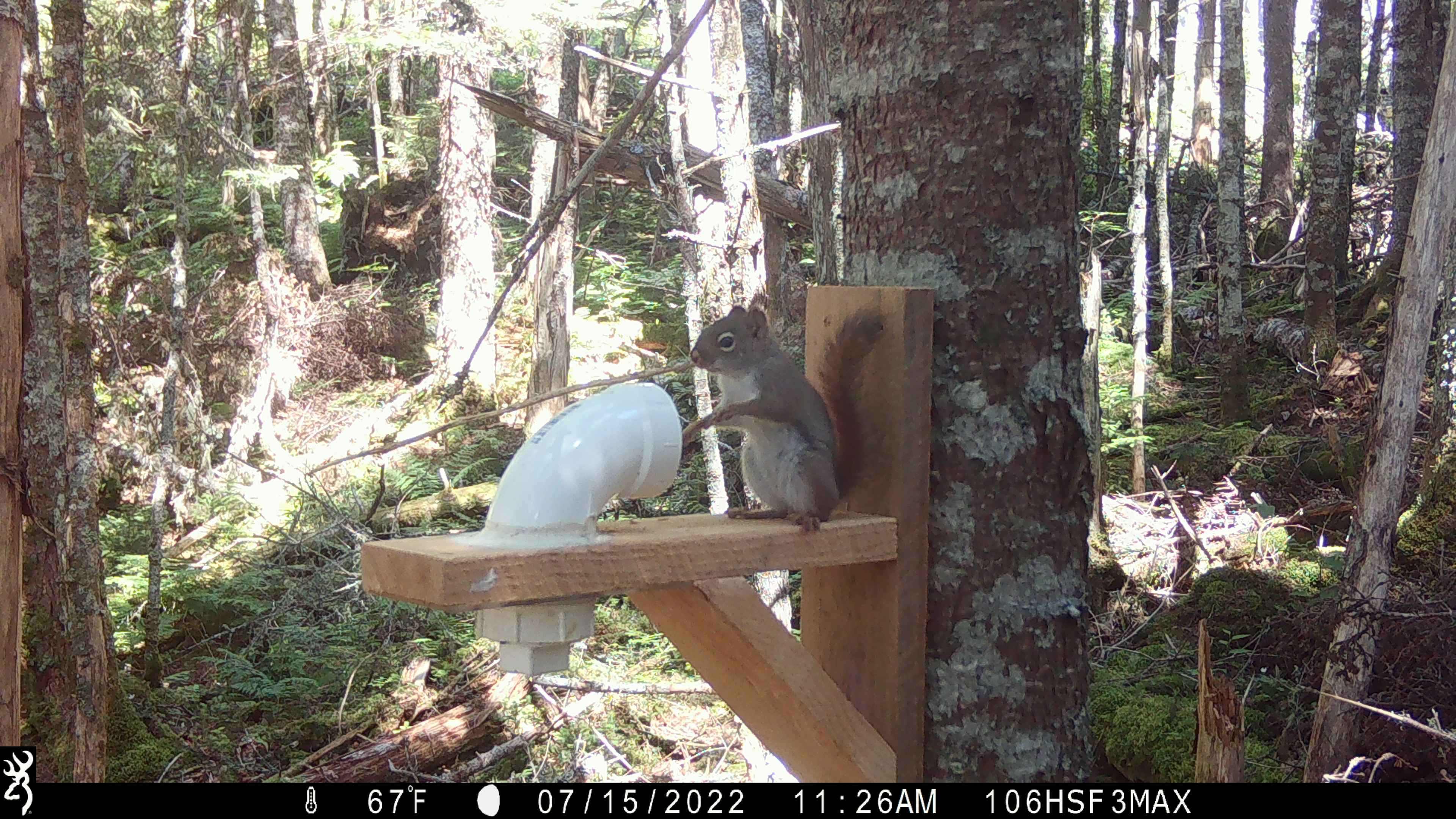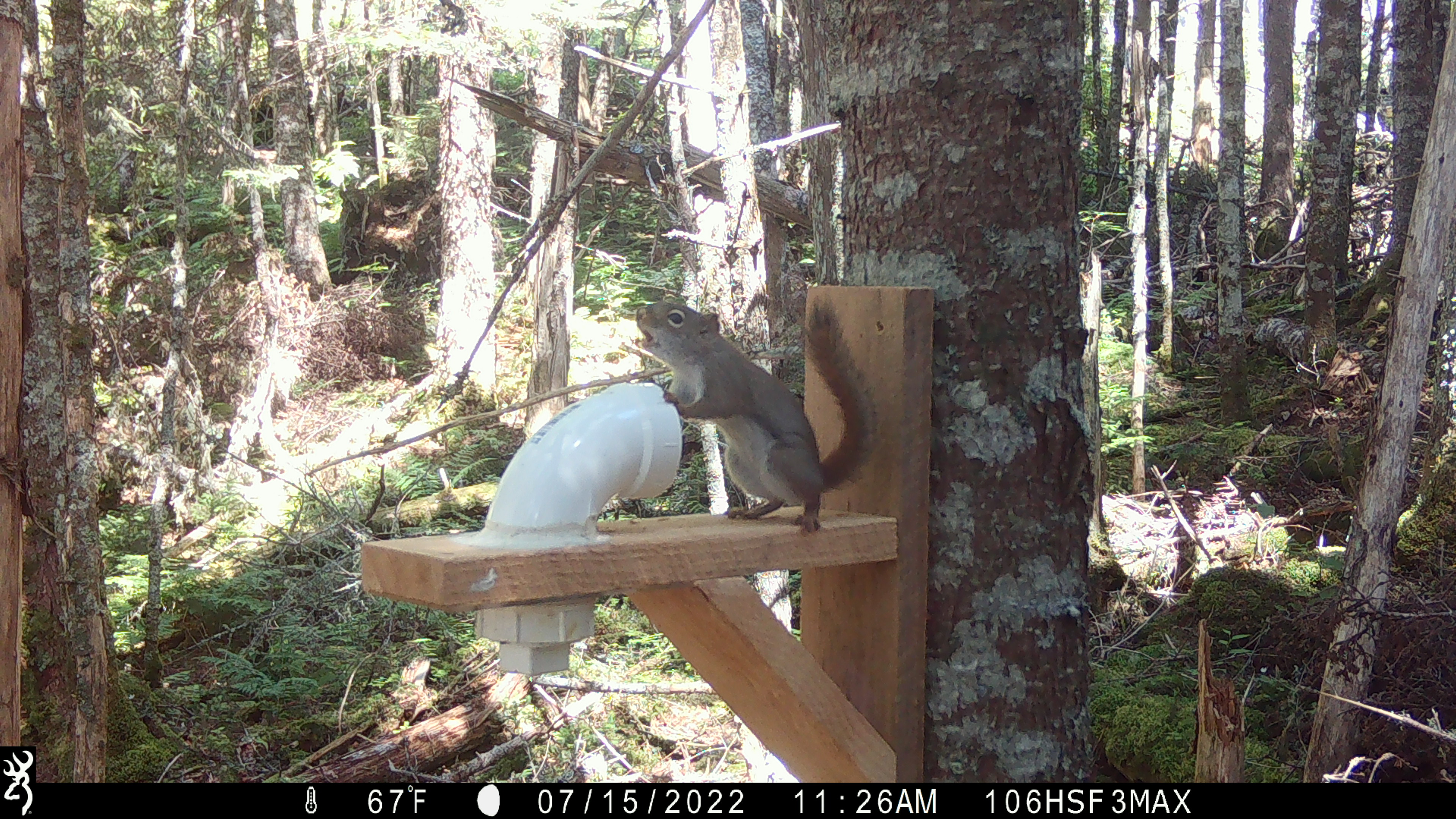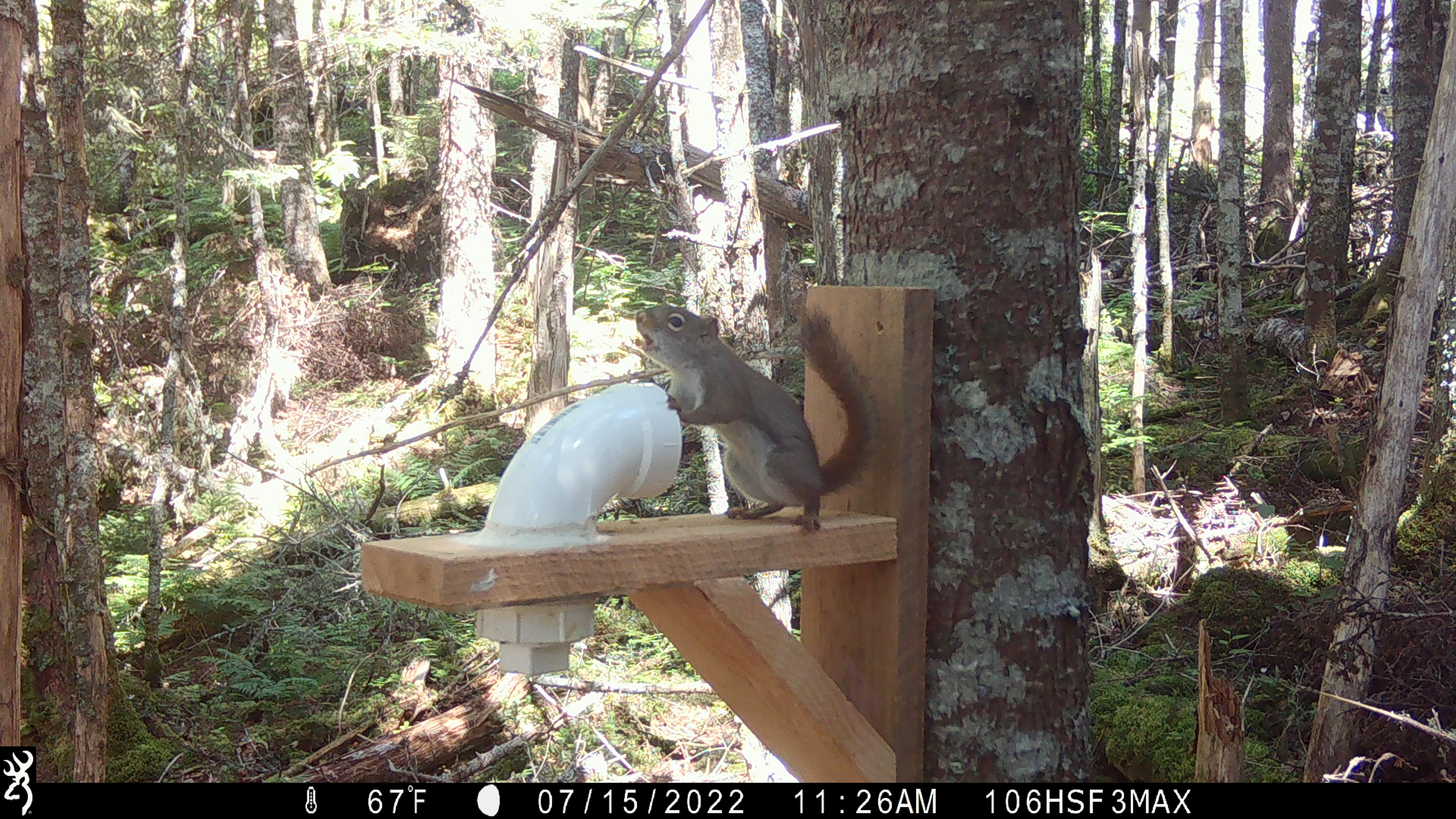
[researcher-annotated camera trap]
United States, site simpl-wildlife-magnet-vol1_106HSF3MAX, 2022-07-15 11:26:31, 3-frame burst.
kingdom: Animalia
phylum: Chordata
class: Mammalia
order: Rodentia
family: Sciuridae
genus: Tamiasciurus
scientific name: Tamiasciurus hudsonicus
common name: red squirrel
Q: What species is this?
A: Red squirrel (Tamiasciurus hudsonicus).